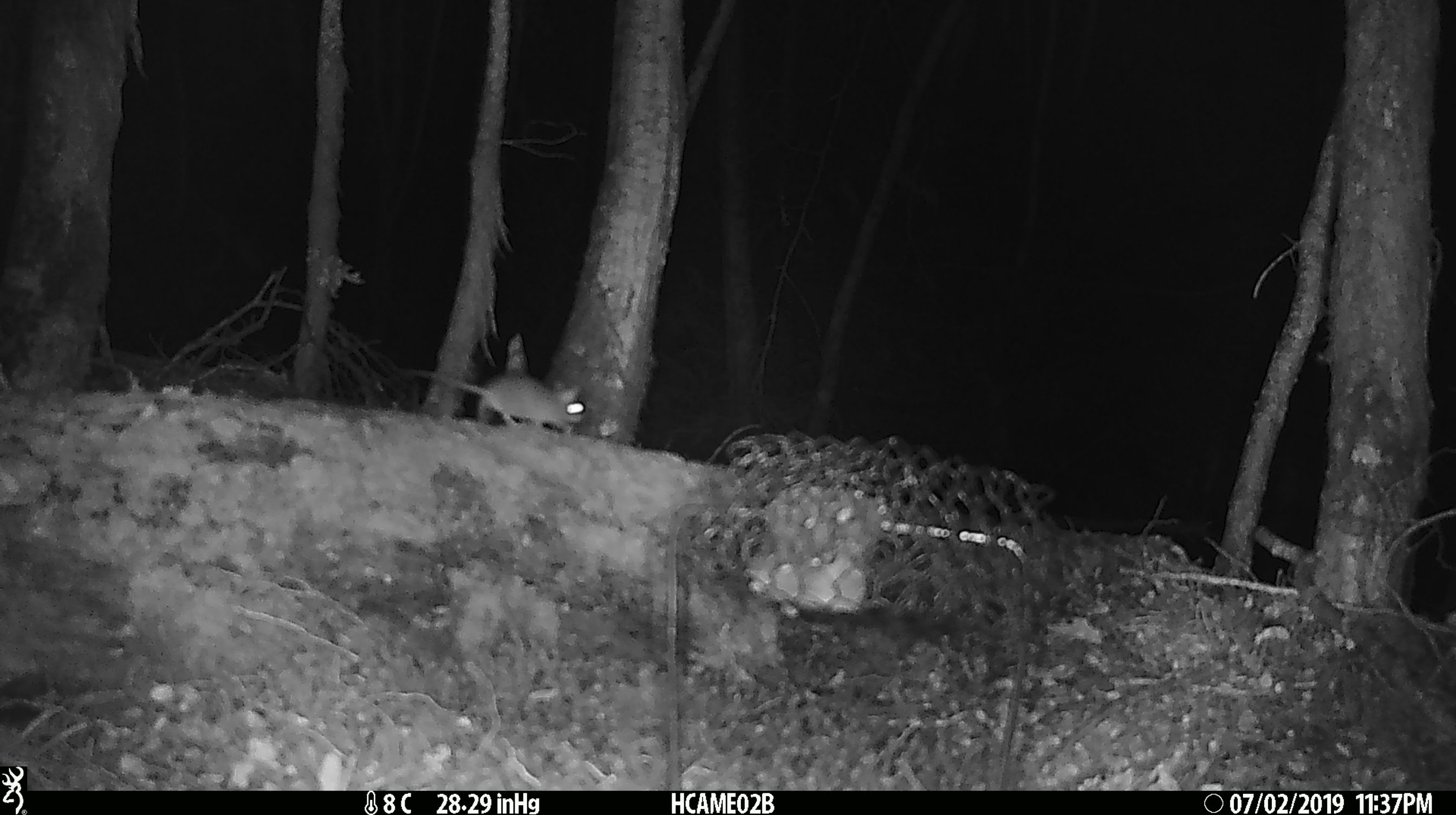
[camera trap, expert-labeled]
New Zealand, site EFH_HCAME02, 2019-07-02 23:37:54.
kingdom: Animalia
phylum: Chordata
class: Mammalia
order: Rodentia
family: Muridae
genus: Mus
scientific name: Mus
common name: mouse